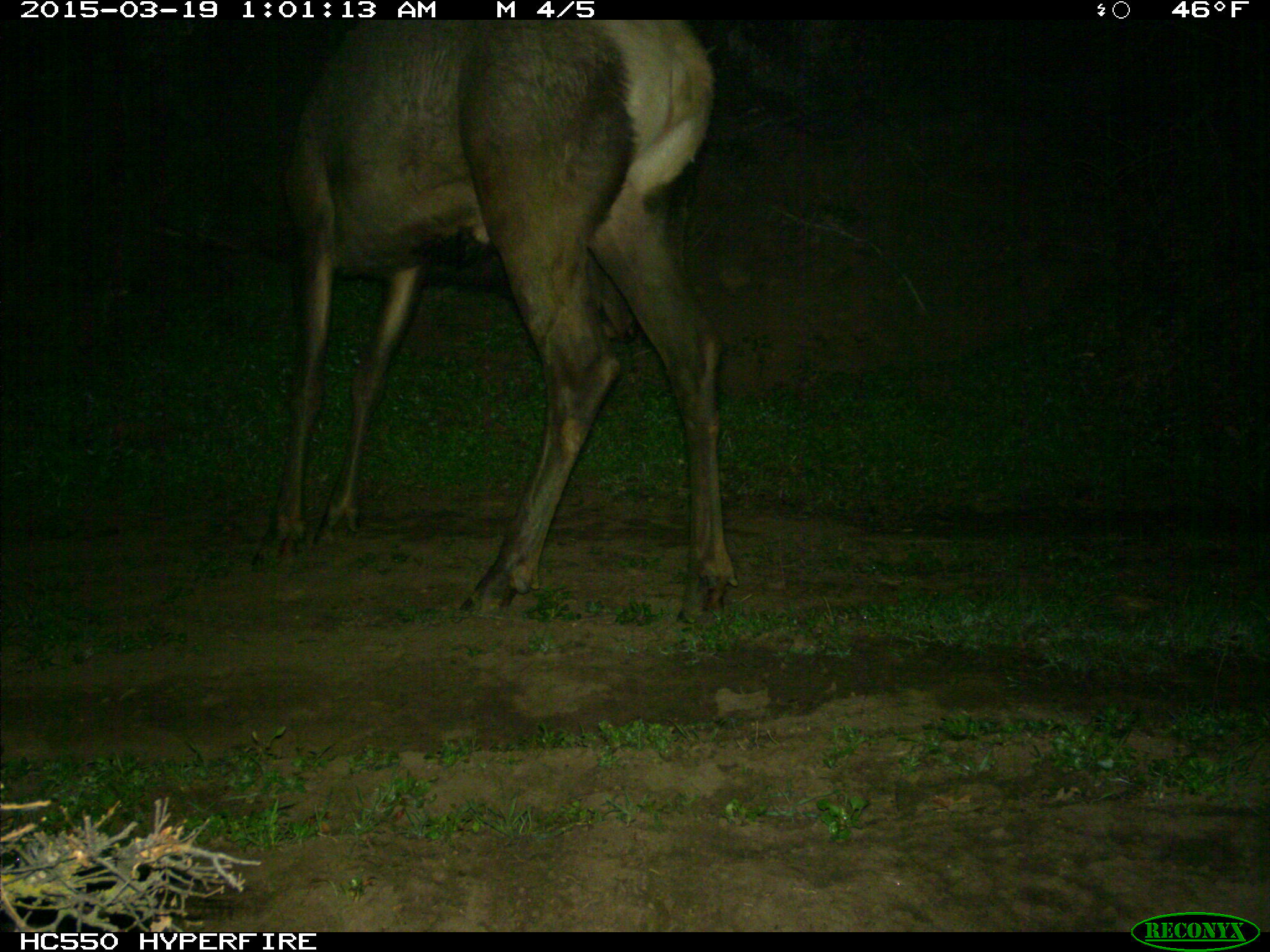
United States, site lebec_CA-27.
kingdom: Animalia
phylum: Chordata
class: Mammalia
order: Artiodactyla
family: Cervidae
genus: Cervus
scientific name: Cervus canadensis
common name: elk